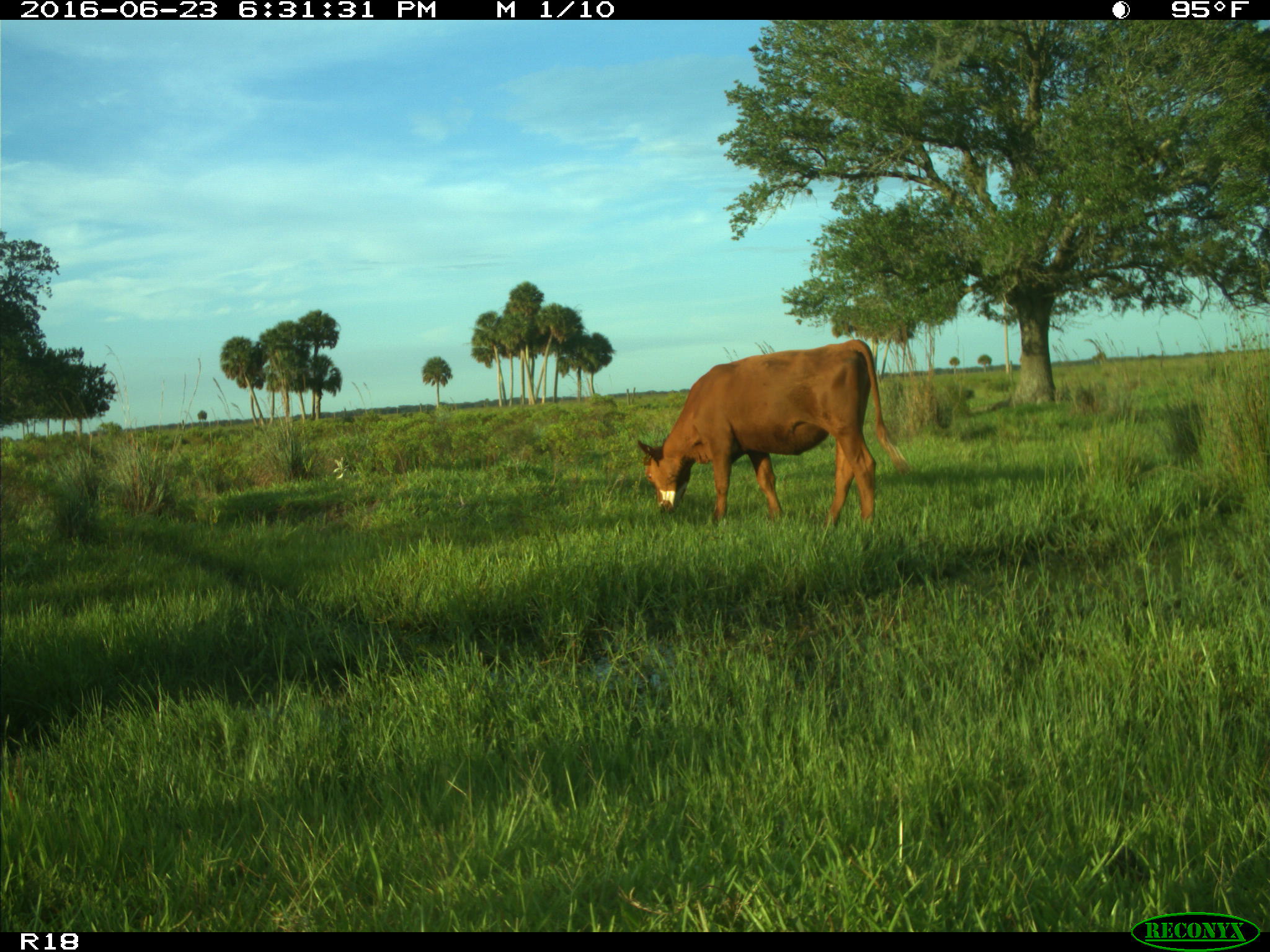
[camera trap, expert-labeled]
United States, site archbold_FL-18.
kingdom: Animalia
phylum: Chordata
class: Mammalia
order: Artiodactyla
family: Bovidae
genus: Bos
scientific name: Bos taurus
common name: domestic cow